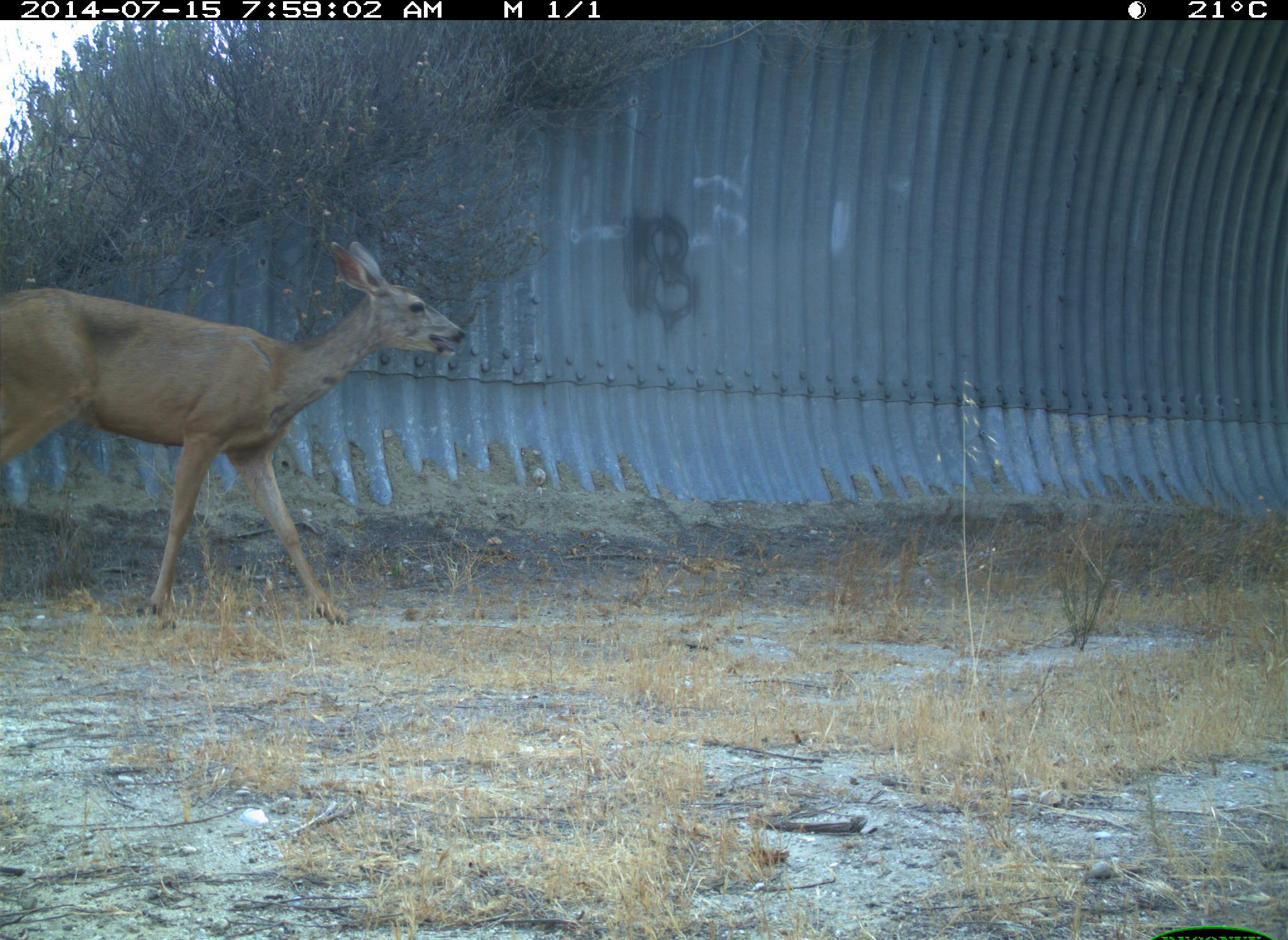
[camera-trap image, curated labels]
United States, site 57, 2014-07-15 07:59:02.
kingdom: Animalia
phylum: Chordata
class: Mammalia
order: Artiodactyla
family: Cervidae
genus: Odocoileus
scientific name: Odocoileus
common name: deer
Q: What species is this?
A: Deer (Odocoileus).